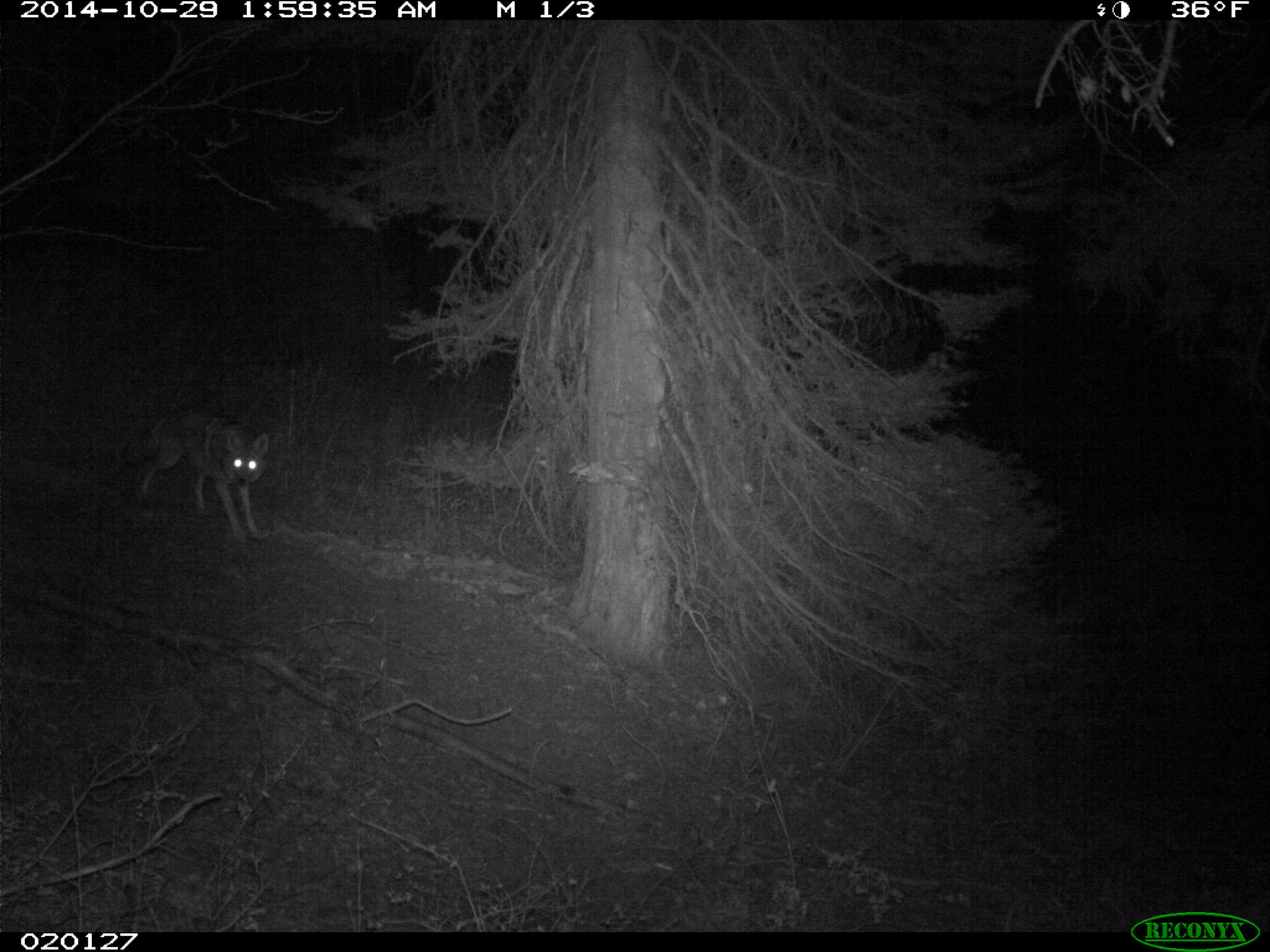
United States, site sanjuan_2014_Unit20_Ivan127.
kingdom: Animalia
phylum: Chordata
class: Mammalia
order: Carnivora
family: Canidae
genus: Canis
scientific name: Canis latrans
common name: coyote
Canis latrans (coyote).